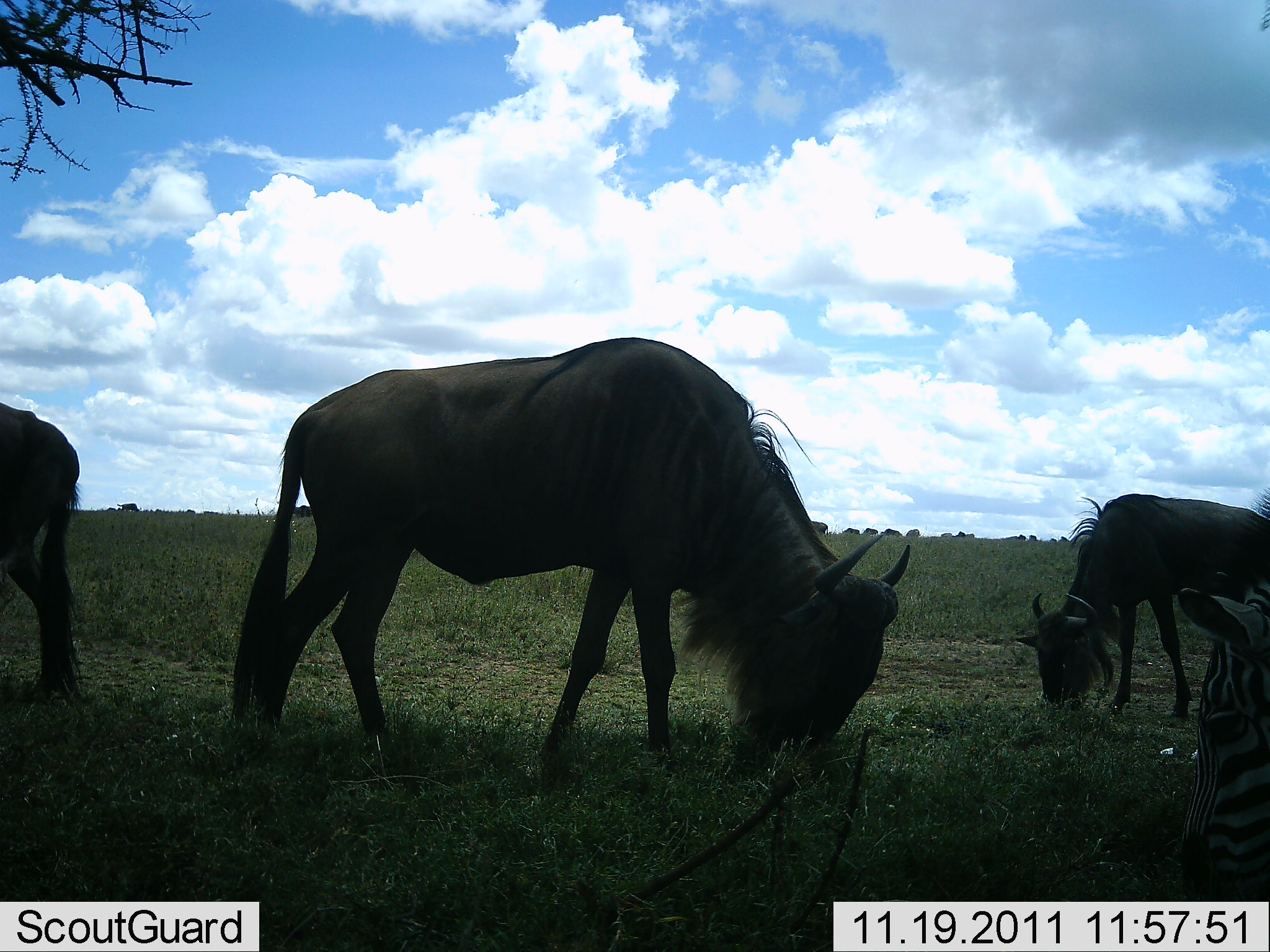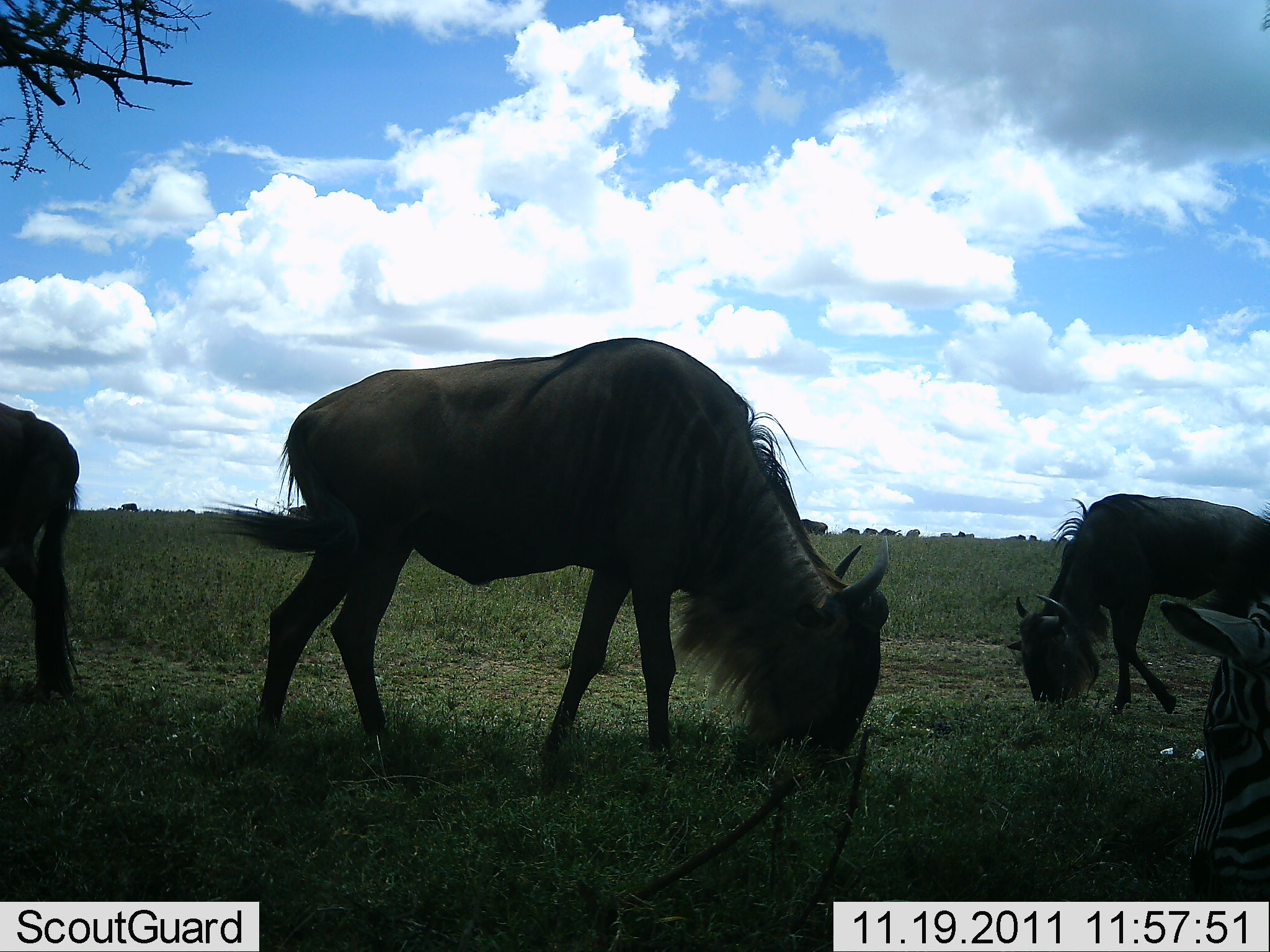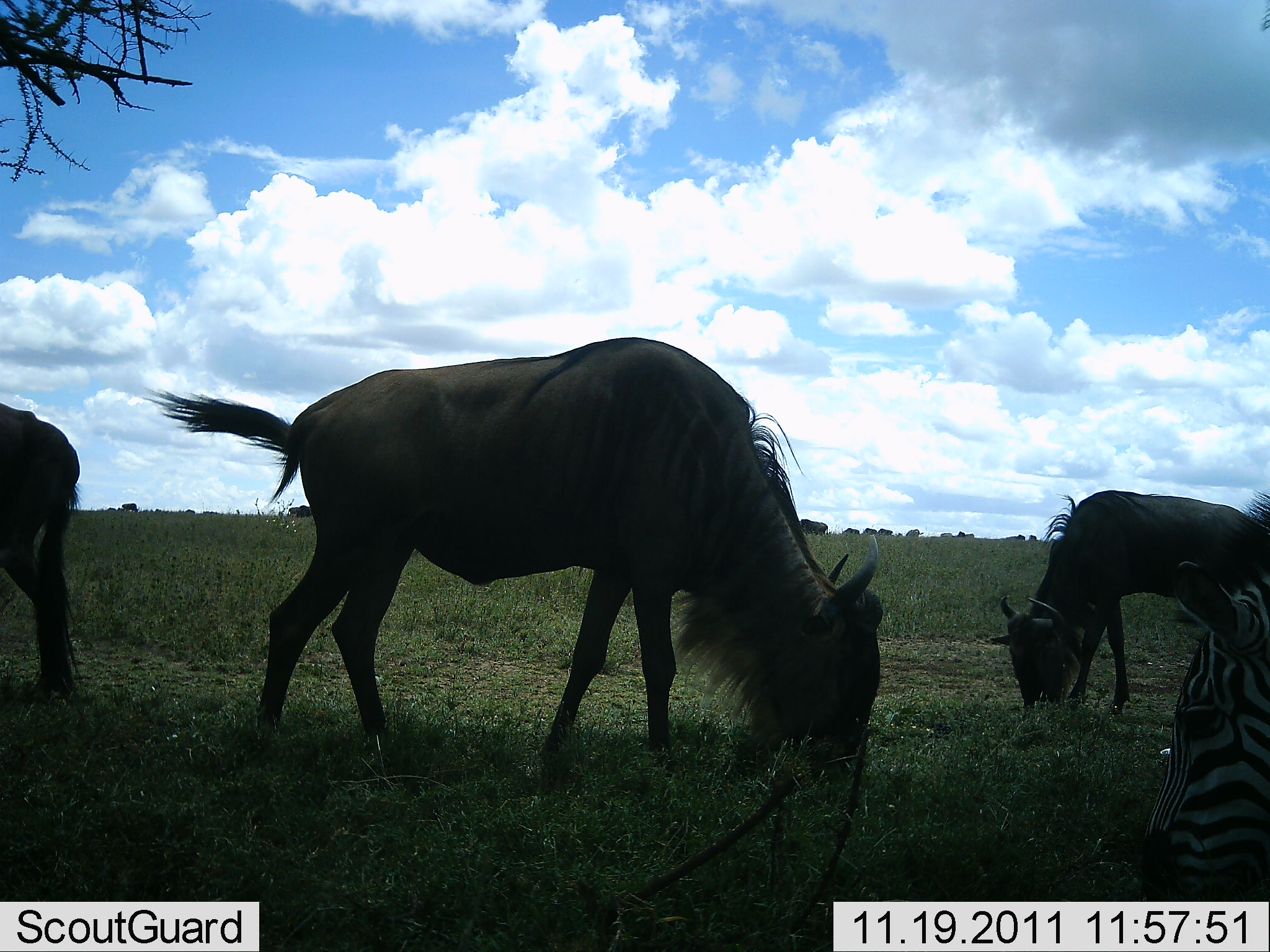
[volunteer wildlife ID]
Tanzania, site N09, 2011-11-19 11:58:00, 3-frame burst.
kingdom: Animalia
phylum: Chordata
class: Mammalia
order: Artiodactyla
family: Bovidae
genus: Connochaetes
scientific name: Connochaetes taurinus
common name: blue wildebeest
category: wildebeest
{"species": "wildebeest (blue wildebeest) (Connochaetes taurinus)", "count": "3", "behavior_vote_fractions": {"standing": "18%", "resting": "0%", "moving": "12%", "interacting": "0%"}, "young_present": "6%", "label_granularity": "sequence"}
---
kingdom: Animalia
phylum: Chordata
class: Mammalia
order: Perissodactyla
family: Equidae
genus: Equus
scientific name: Equus quagga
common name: plains zebra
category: zebra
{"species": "zebra (plains zebra) (Equus quagga)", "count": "1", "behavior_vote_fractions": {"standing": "7%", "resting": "7%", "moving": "0%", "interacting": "0%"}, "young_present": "0%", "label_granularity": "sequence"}